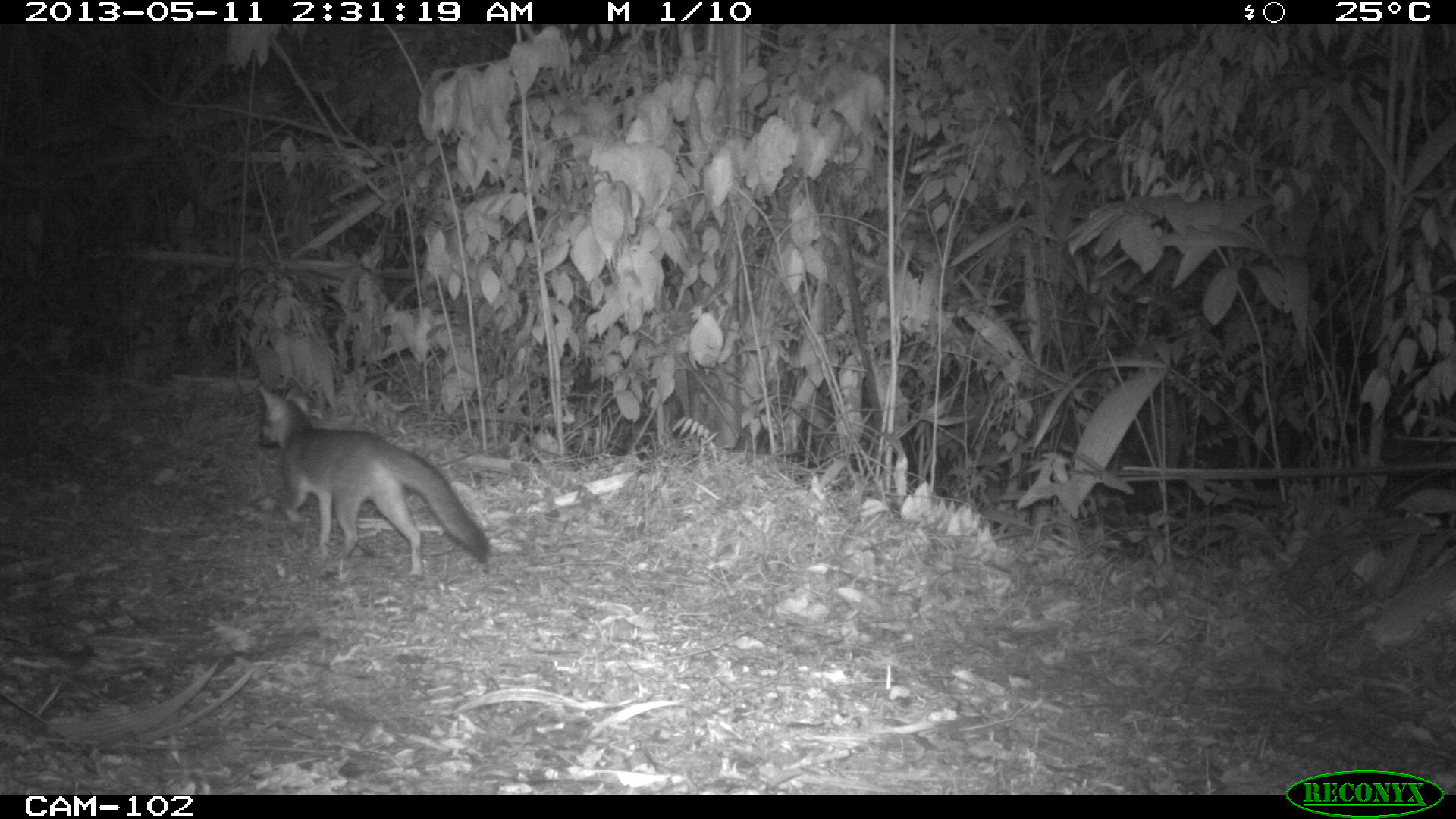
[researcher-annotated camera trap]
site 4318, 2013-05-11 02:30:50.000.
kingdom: Animalia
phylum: Chordata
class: Mammalia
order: Carnivora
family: Canidae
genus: Urocyon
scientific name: Urocyon cinereoargenteus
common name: gray fox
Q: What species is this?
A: Urocyon cinereoargenteus (gray fox).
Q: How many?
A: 1.